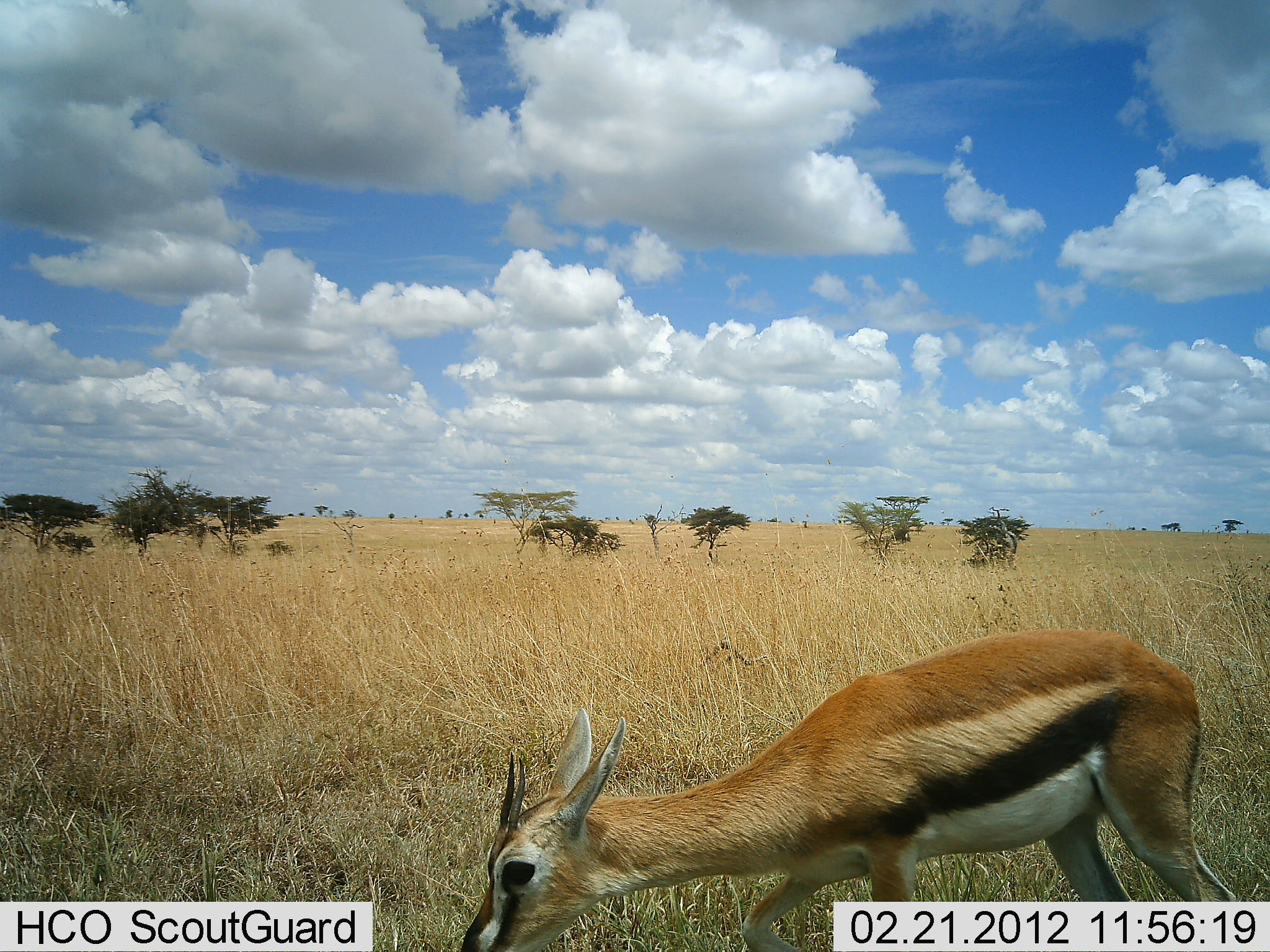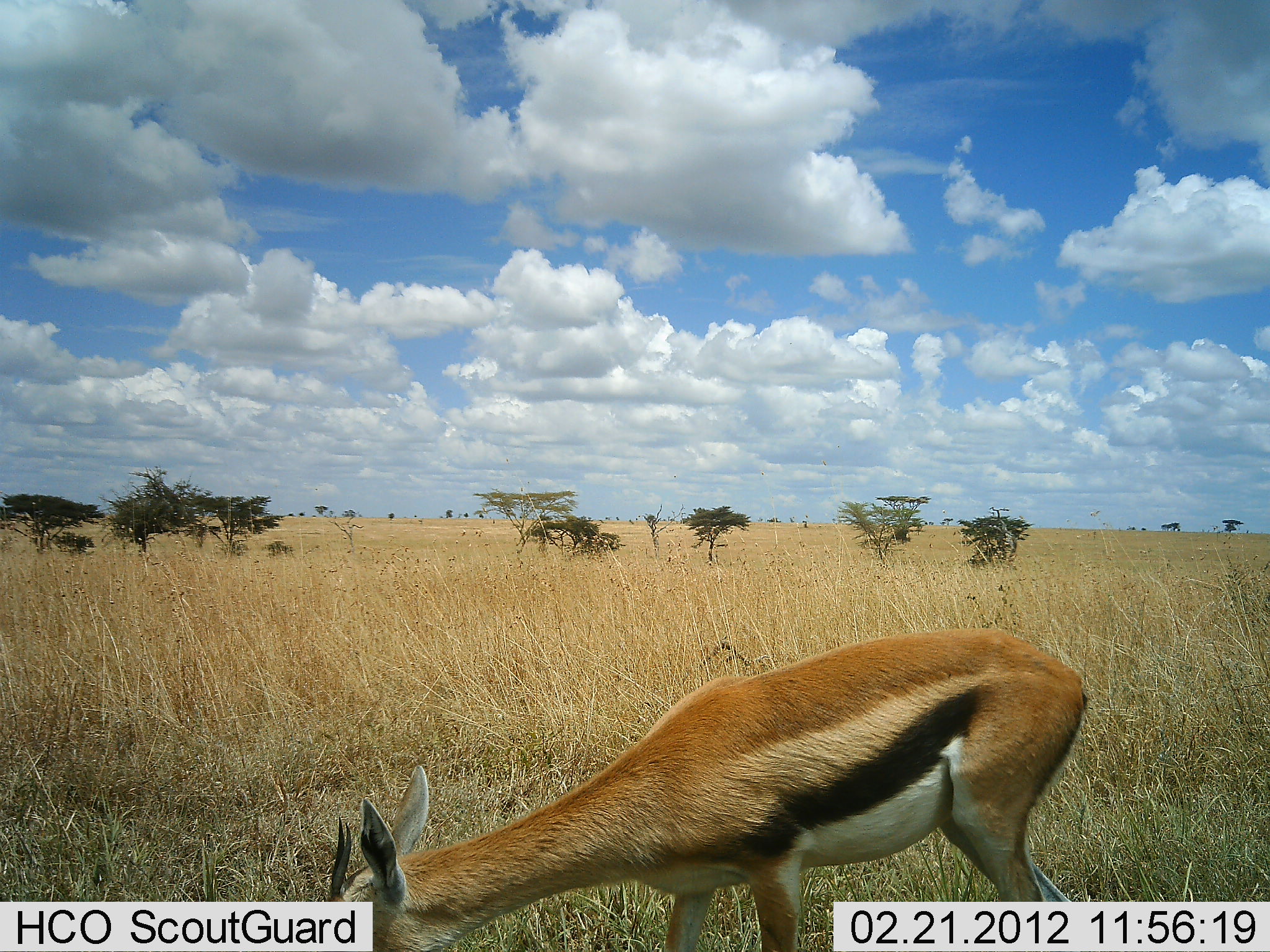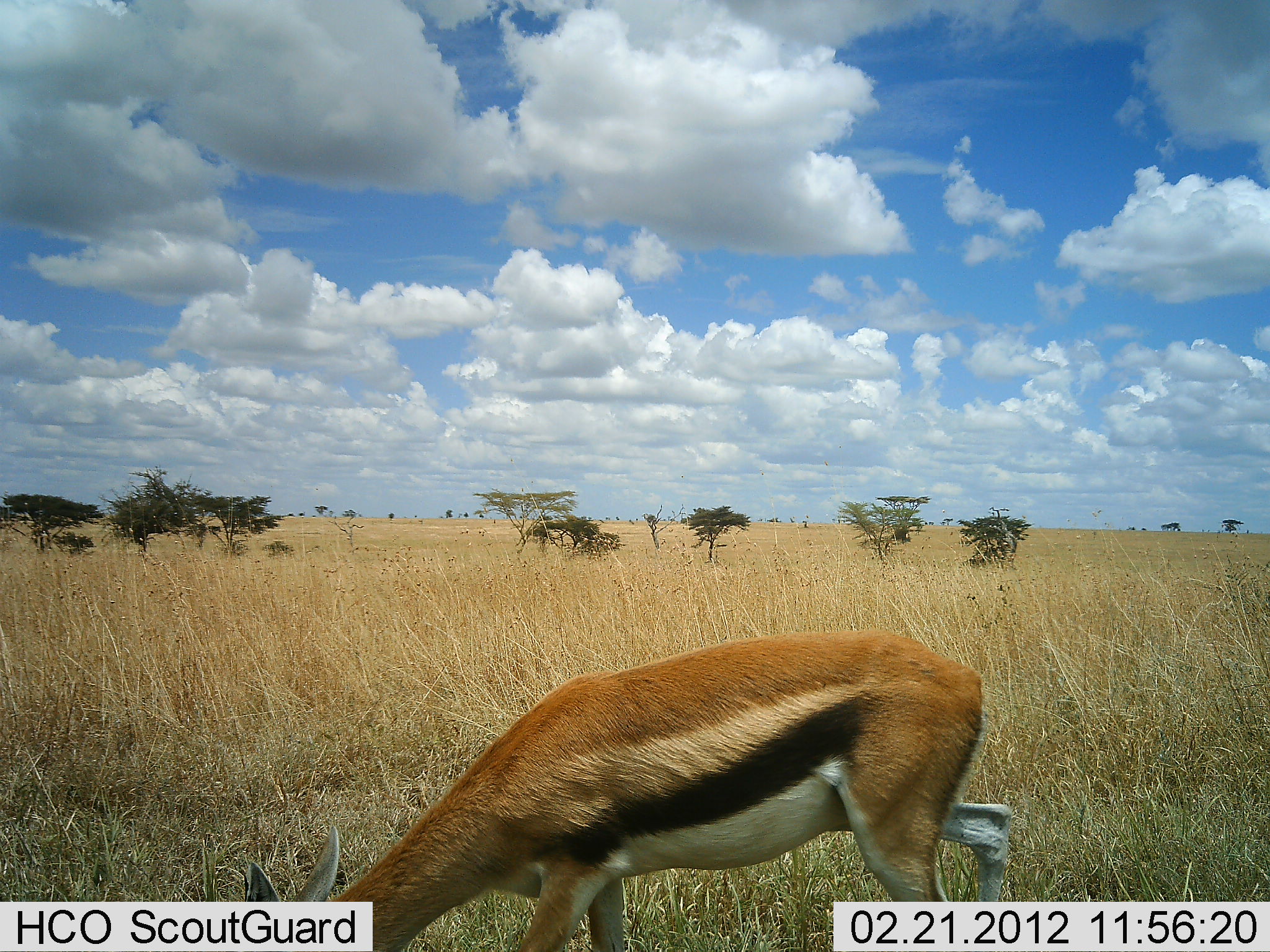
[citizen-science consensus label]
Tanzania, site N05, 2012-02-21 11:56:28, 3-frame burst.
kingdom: Animalia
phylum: Chordata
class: Mammalia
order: Artiodactyla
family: Bovidae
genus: Eudorcas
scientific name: Eudorcas thomsonii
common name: thomson's gazelle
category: gazellethomsons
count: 1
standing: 10%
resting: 0%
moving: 35%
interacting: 0%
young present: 0%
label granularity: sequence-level